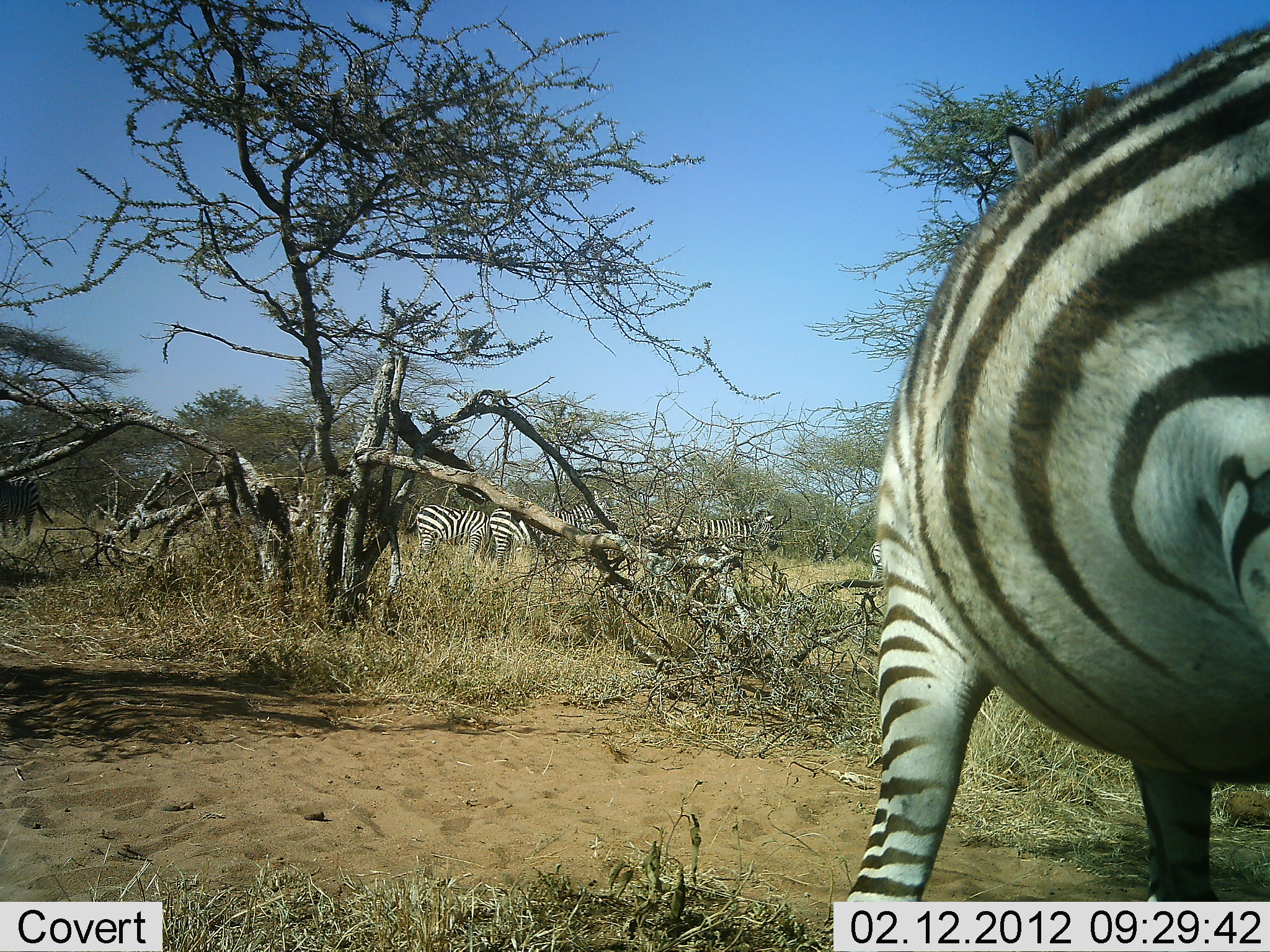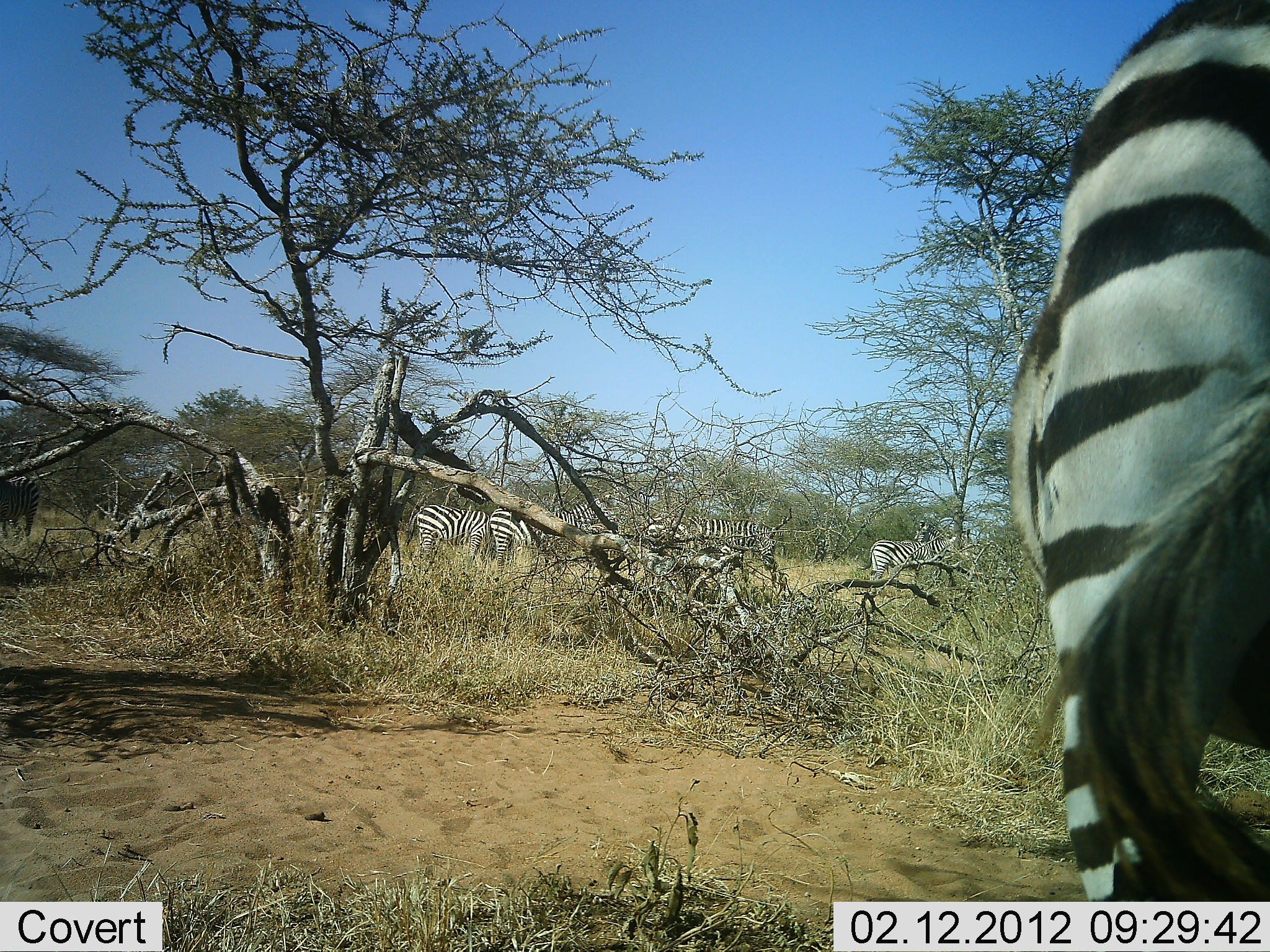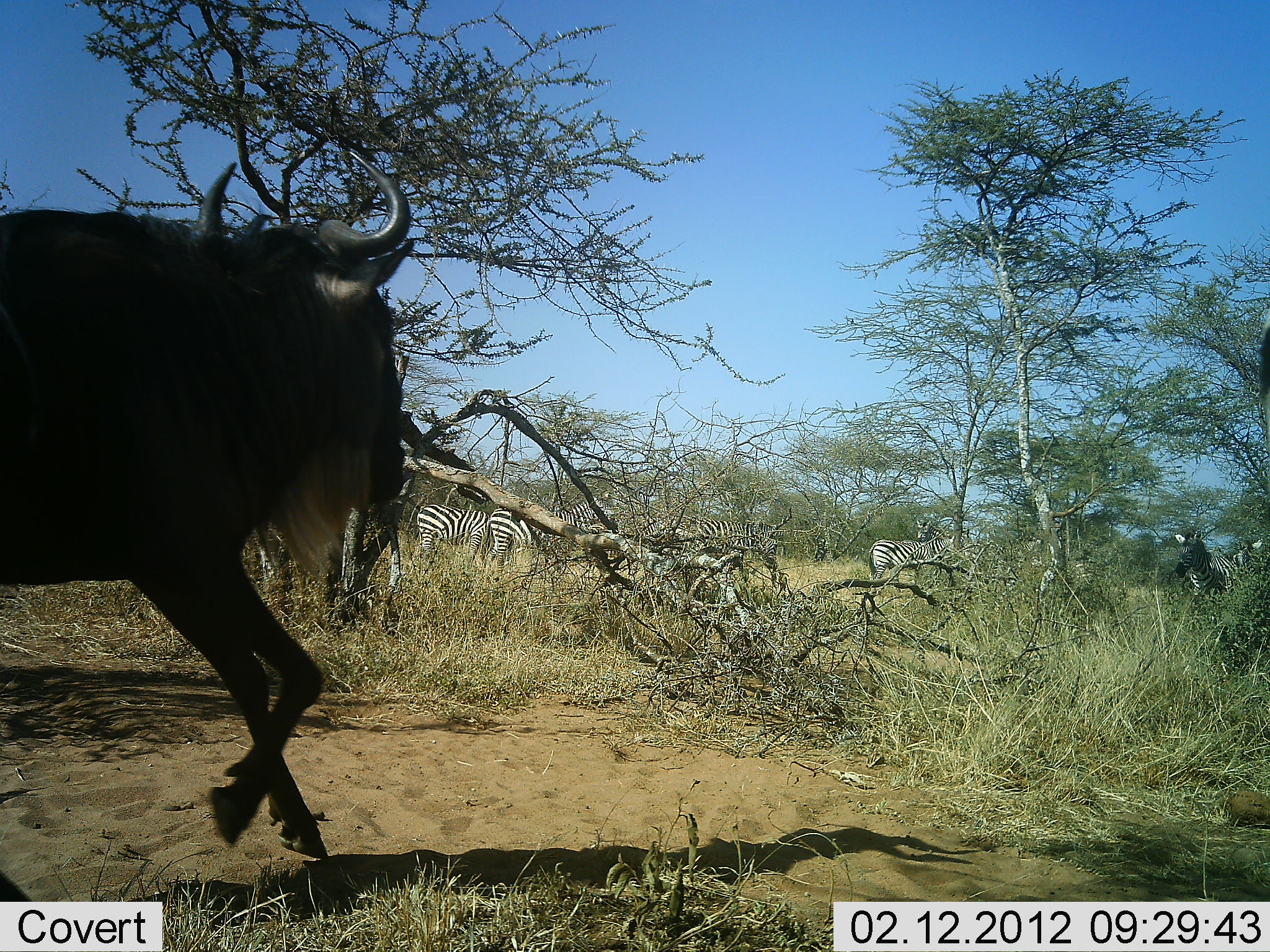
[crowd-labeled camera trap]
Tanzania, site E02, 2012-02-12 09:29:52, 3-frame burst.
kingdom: Animalia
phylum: Chordata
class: Mammalia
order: Artiodactyla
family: Bovidae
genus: Connochaetes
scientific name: Connochaetes taurinus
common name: blue wildebeest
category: wildebeest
Wildebeest (blue wildebeest) (Connochaetes taurinus), count 1. Behavior (volunteer vote fractions): standing 6%, resting 0%, moving 100%, interacting 0%. Young present (vote fraction): 0%. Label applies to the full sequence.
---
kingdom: Animalia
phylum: Chordata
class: Mammalia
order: Perissodactyla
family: Equidae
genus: Equus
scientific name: Equus quagga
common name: plains zebra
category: zebra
Zebra (plains zebra) (Equus quagga), count 7. Behavior (volunteer vote fractions): standing 74%, resting 0%, moving 68%, interacting 0%. Young present (vote fraction): 0%. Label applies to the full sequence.